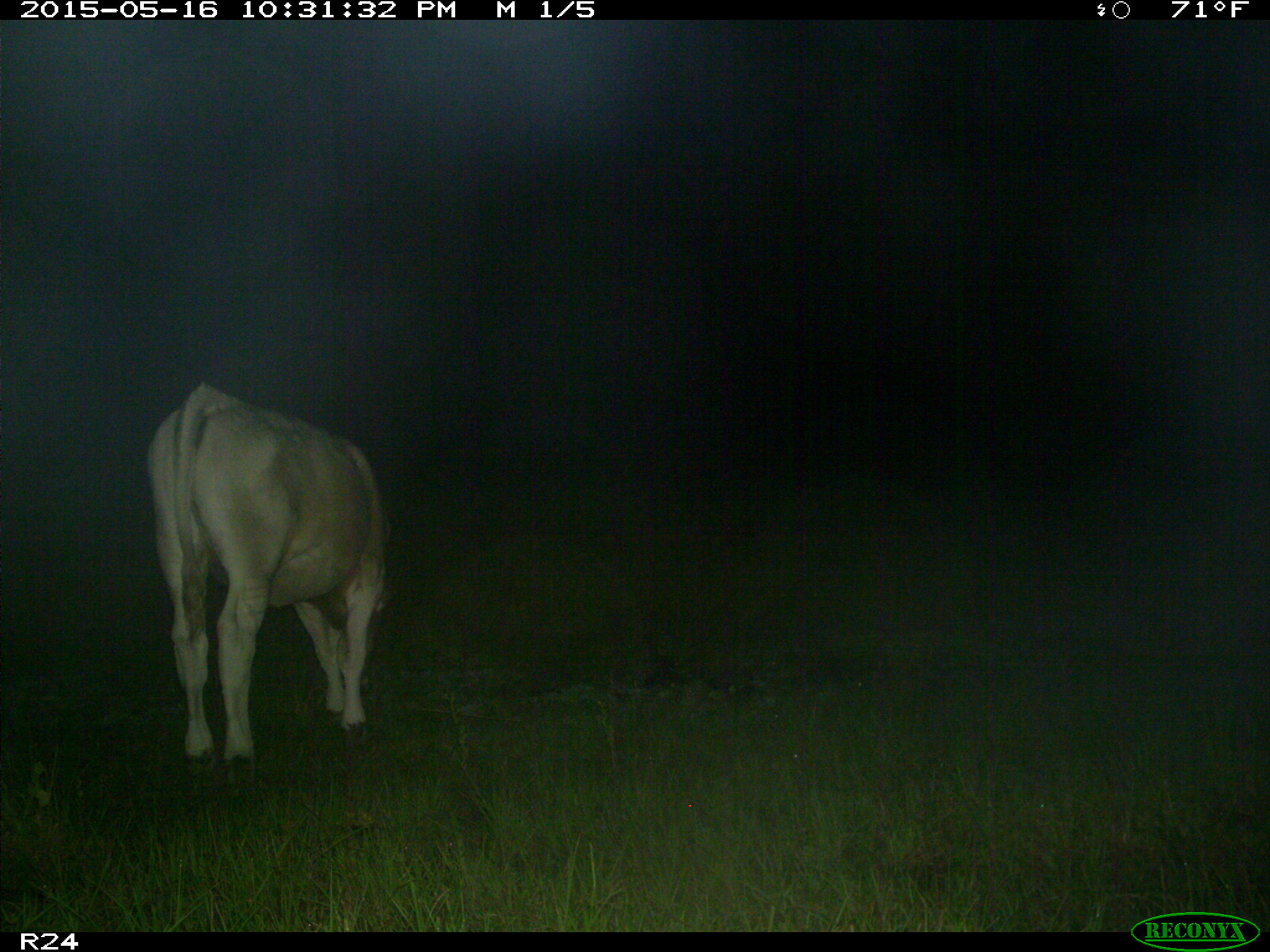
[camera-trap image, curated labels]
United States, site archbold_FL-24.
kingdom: Animalia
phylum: Chordata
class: Mammalia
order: Artiodactyla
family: Bovidae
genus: Bos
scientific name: Bos taurus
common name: domestic cow